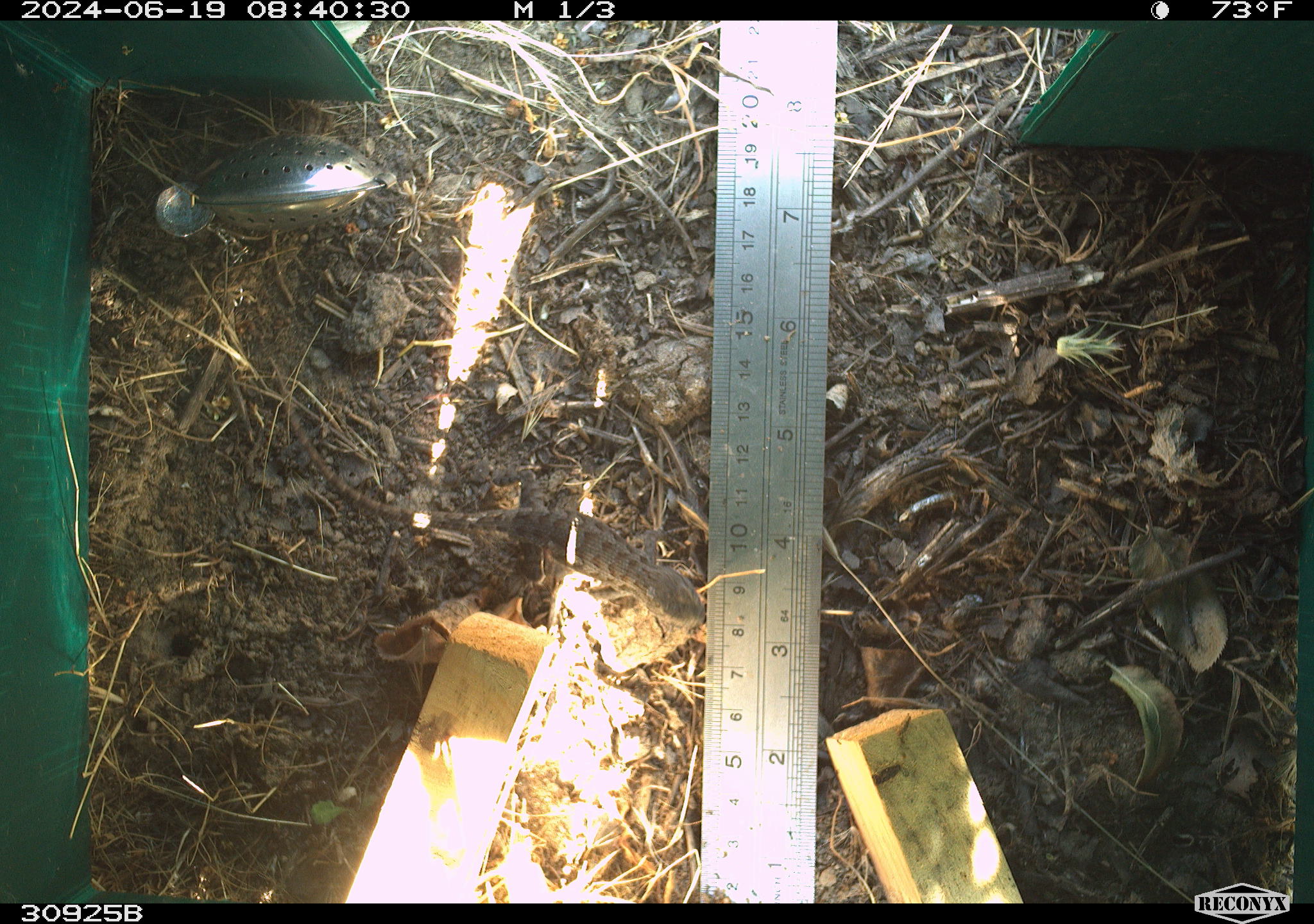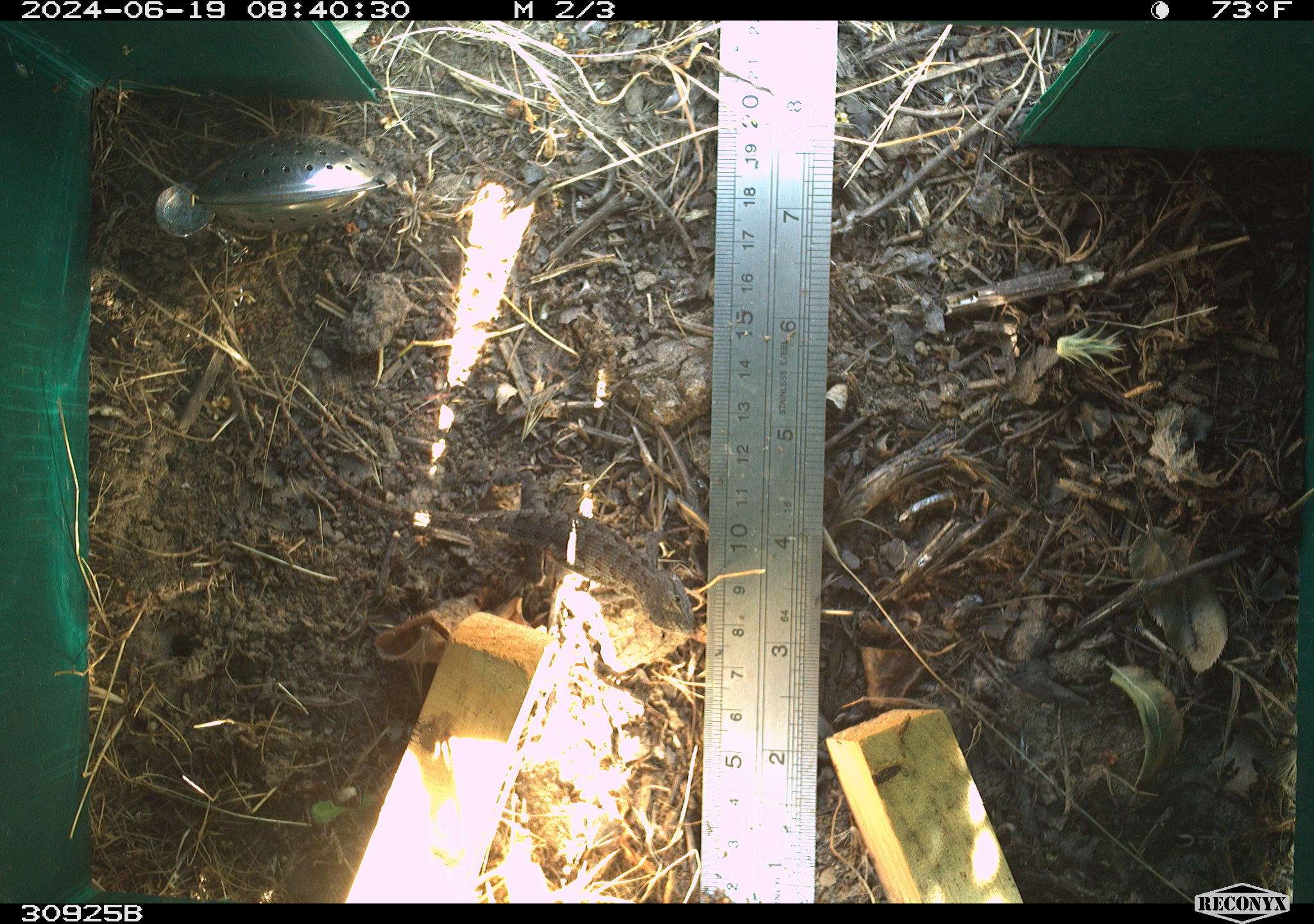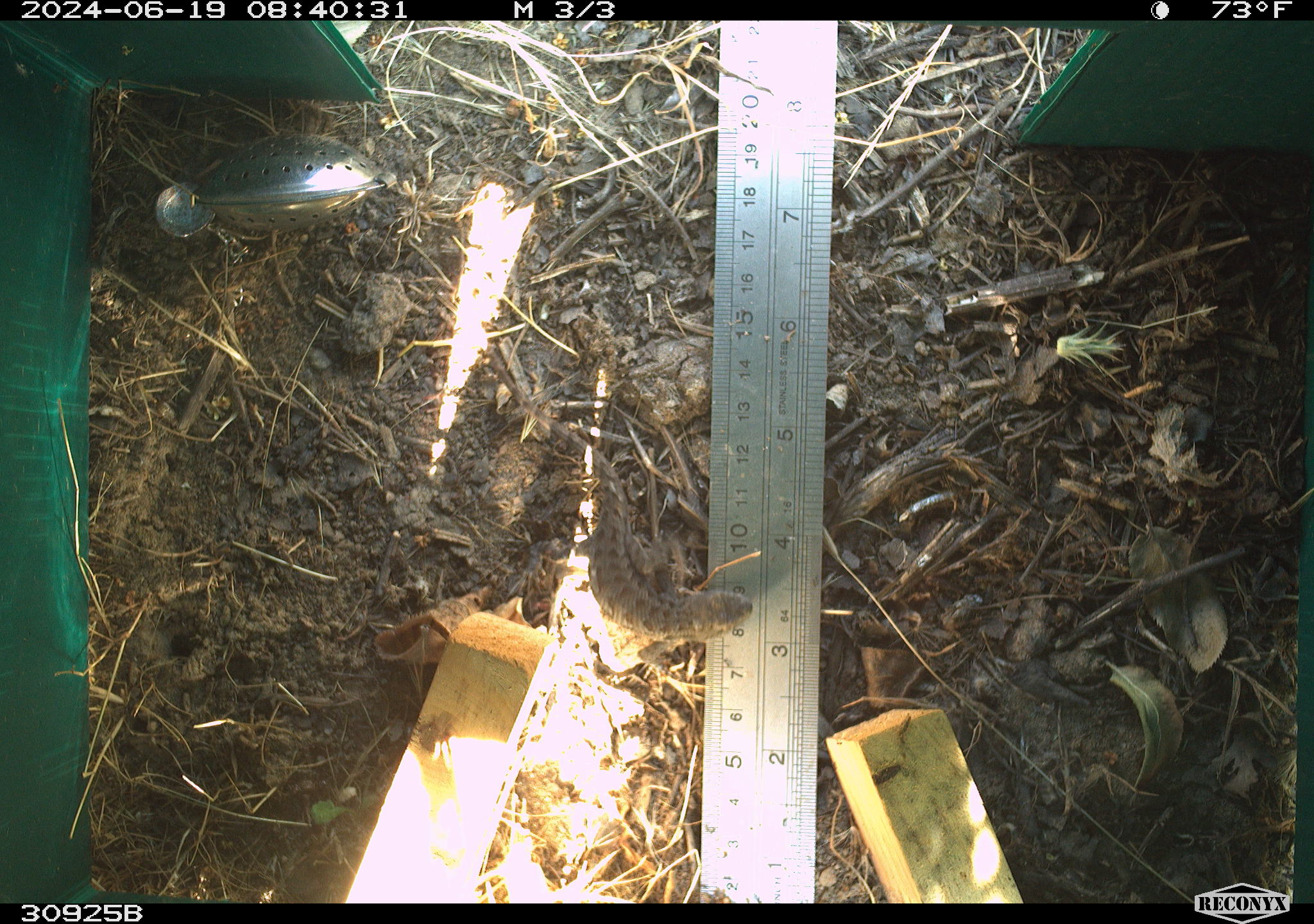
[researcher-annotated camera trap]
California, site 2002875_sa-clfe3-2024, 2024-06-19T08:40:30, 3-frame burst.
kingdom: Animalia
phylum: Chordata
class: Reptilia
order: Squamata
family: Phrynosomatidae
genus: Sceloporus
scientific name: Sceloporus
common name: spiny lizards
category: sceloporus species